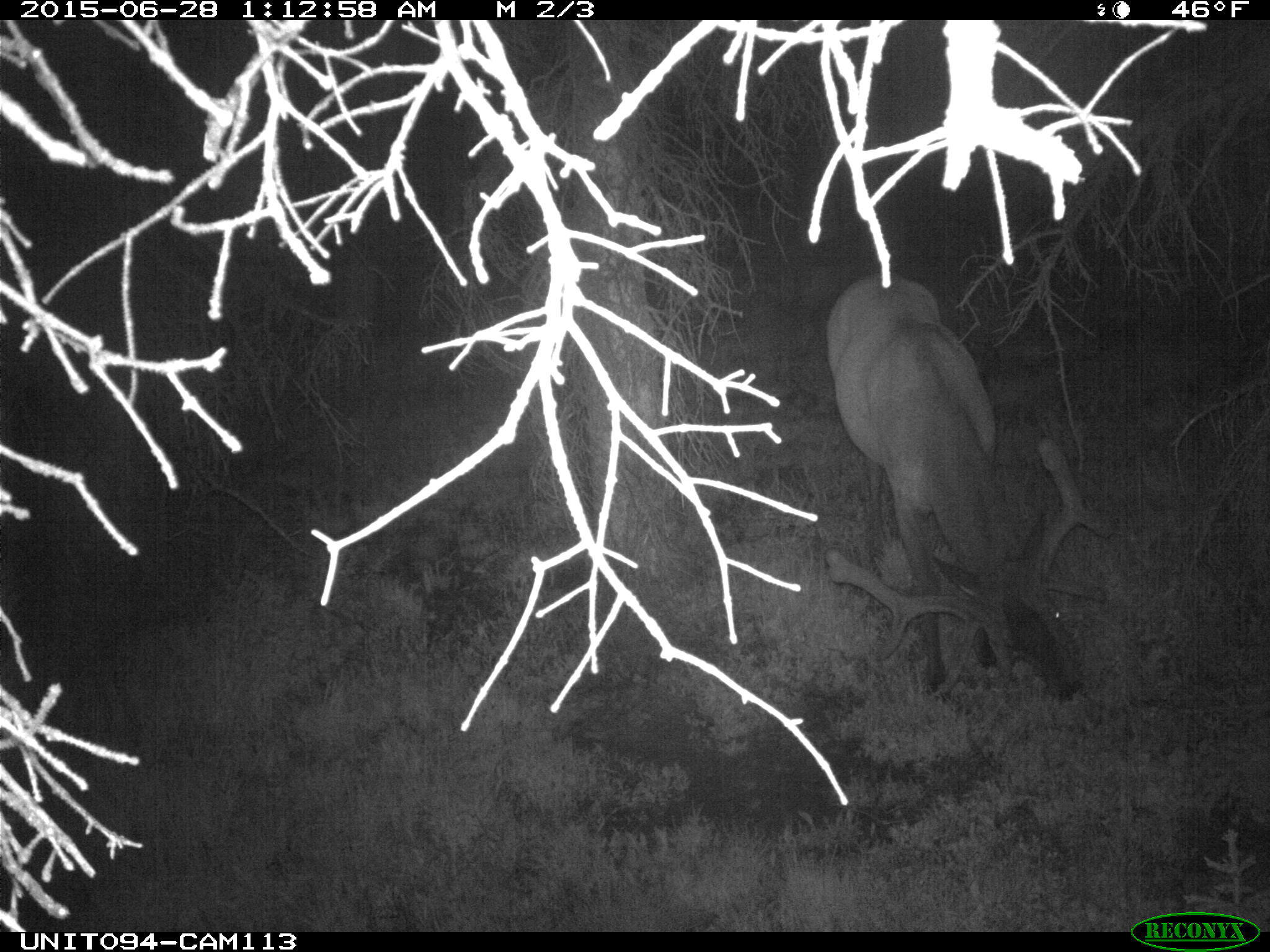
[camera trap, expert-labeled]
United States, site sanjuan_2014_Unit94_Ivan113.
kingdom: Animalia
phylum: Chordata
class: Mammalia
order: Artiodactyla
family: Cervidae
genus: Cervus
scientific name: Cervus elaphus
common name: red deer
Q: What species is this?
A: Cervus elaphus (red deer).